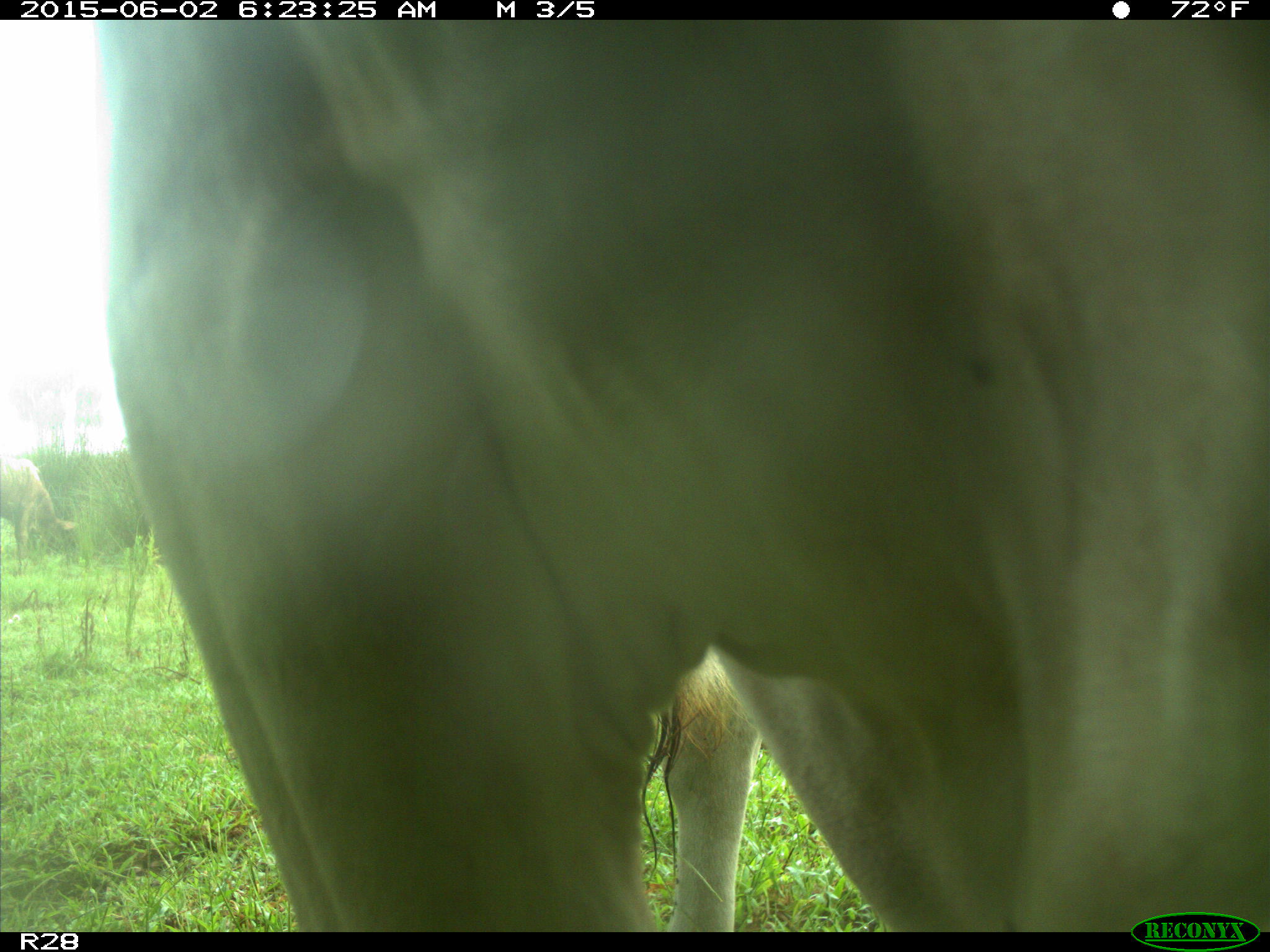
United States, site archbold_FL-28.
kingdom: Animalia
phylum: Chordata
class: Mammalia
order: Artiodactyla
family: Bovidae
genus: Bos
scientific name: Bos taurus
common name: domestic cow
Bos taurus (domestic cow).